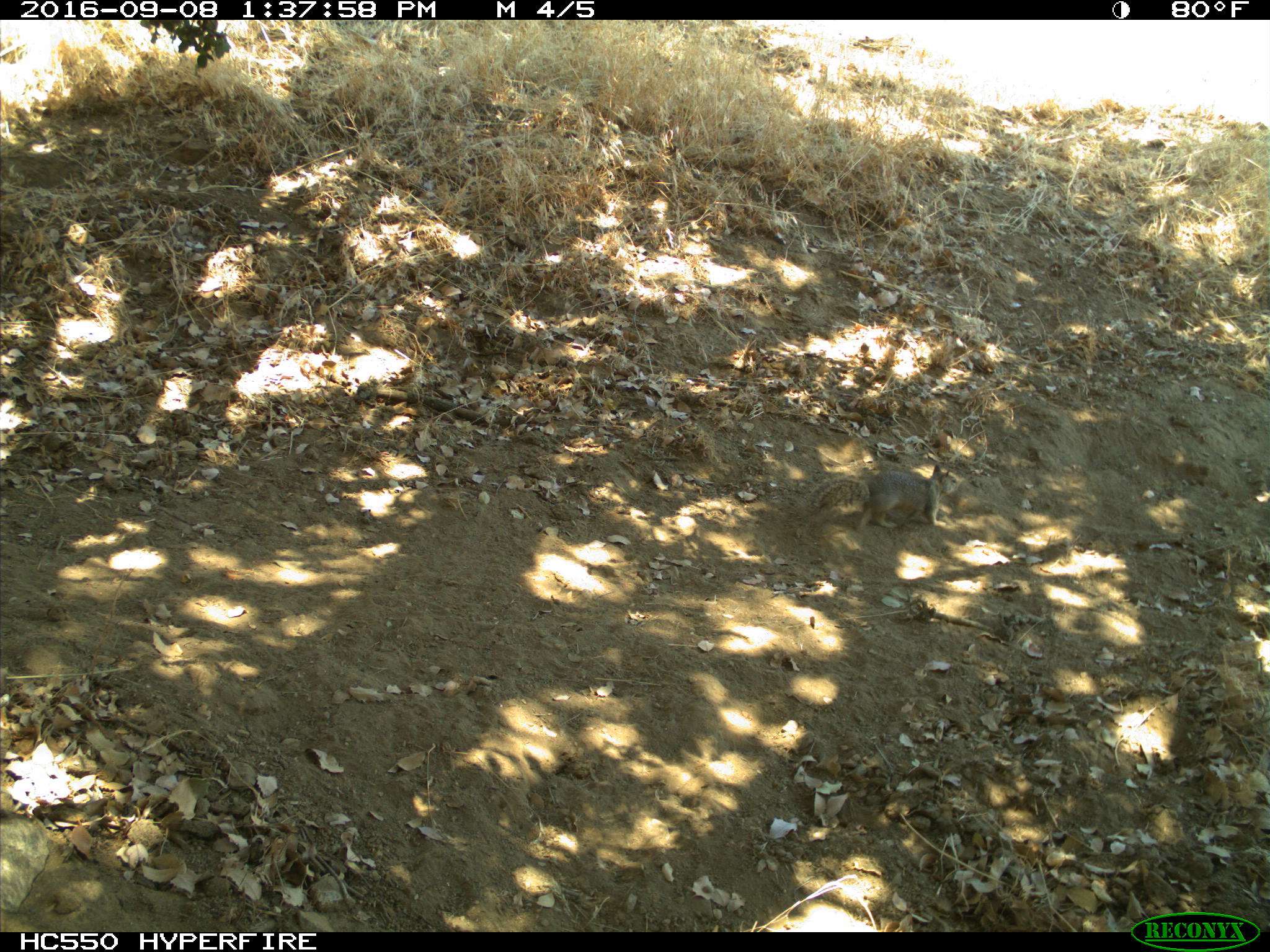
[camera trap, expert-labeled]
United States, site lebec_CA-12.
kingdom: Animalia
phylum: Chordata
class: Mammalia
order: Rodentia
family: Sciuridae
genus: Otospermophilus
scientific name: Otospermophilus beecheyi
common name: california ground squirrel